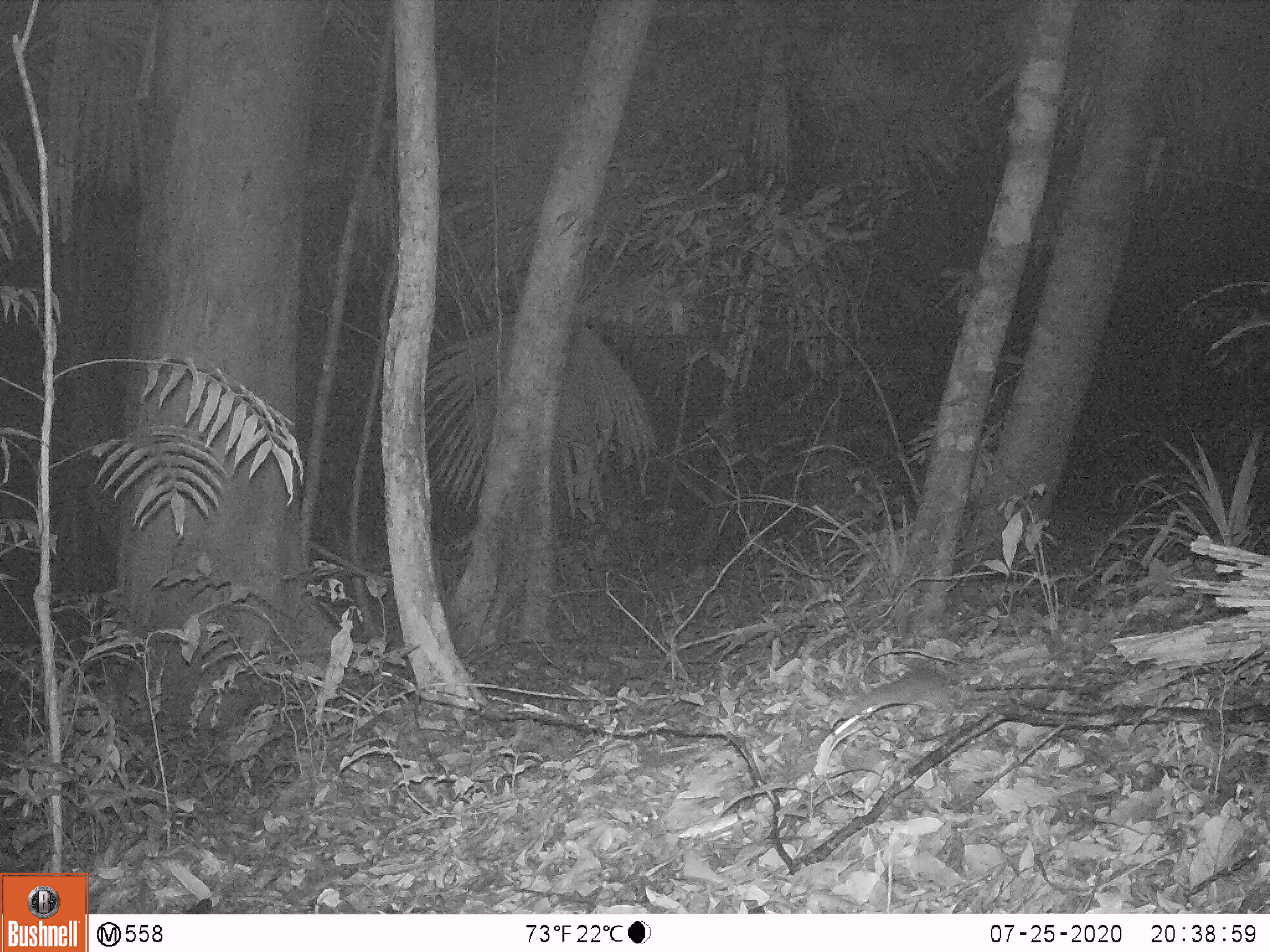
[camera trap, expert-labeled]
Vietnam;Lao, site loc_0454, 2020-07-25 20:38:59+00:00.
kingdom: Animalia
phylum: Chordata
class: Mammalia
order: Rodentia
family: Muridae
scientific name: Muridae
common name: old-world mice and rats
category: unidentified murid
Unidentified murid (old-world mice and rats) (Muridae). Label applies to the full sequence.